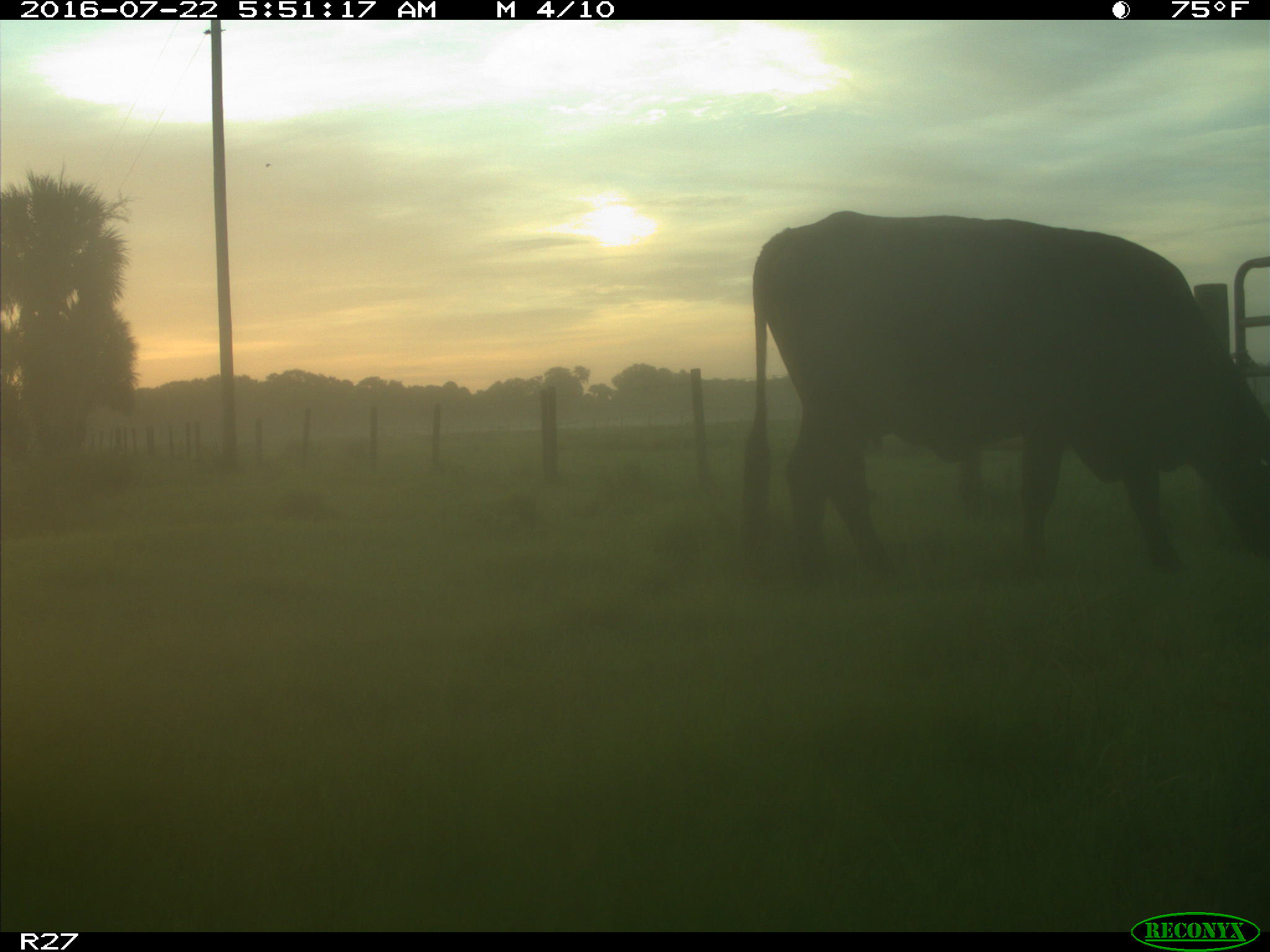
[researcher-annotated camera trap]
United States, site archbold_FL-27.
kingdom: Animalia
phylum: Chordata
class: Mammalia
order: Artiodactyla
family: Bovidae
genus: Bos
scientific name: Bos taurus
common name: domestic cow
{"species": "Bos taurus (domestic cow)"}